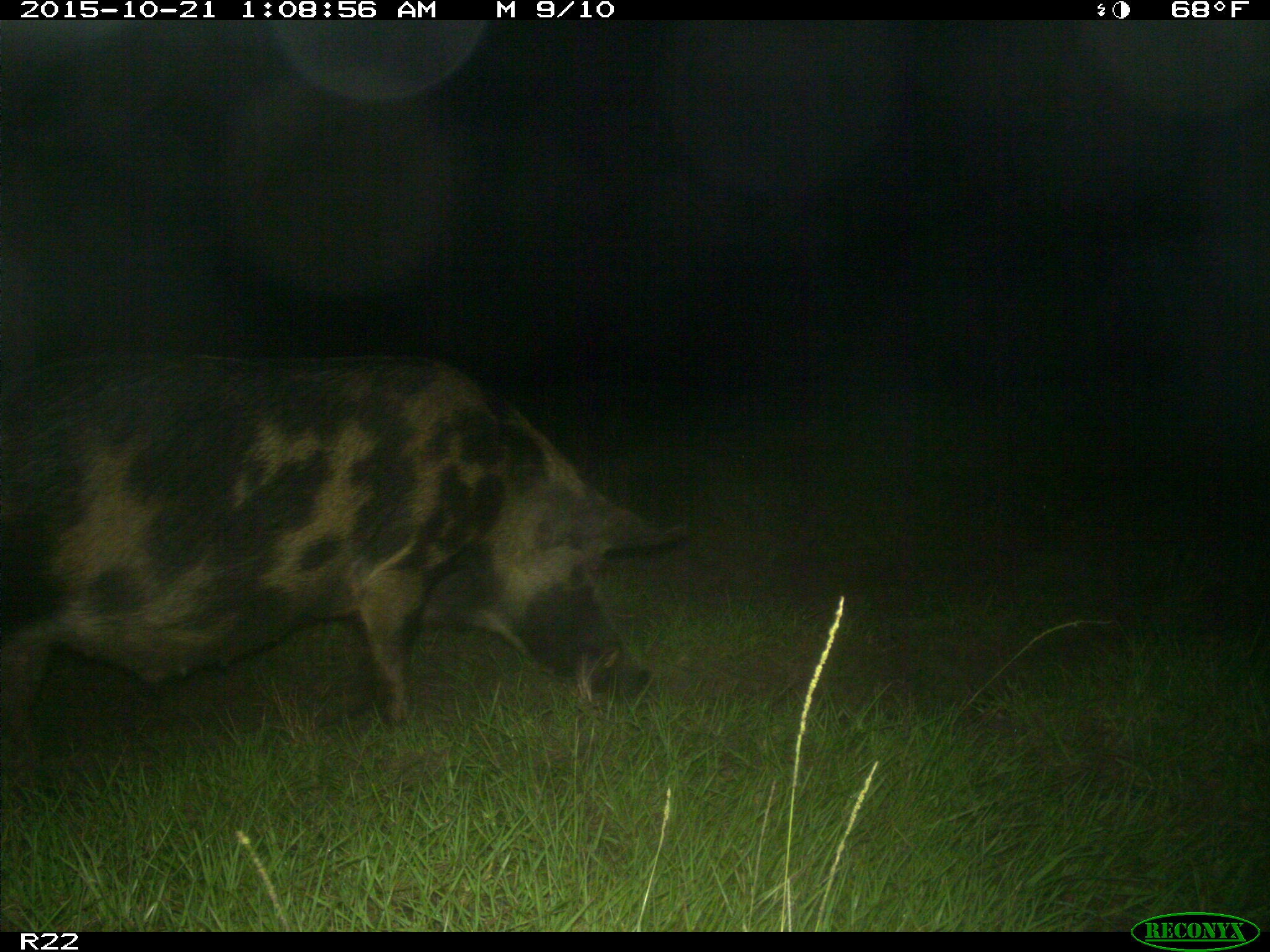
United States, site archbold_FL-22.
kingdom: Animalia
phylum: Chordata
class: Mammalia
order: Artiodactyla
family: Suidae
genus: Sus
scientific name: Sus scrofa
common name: wild boar